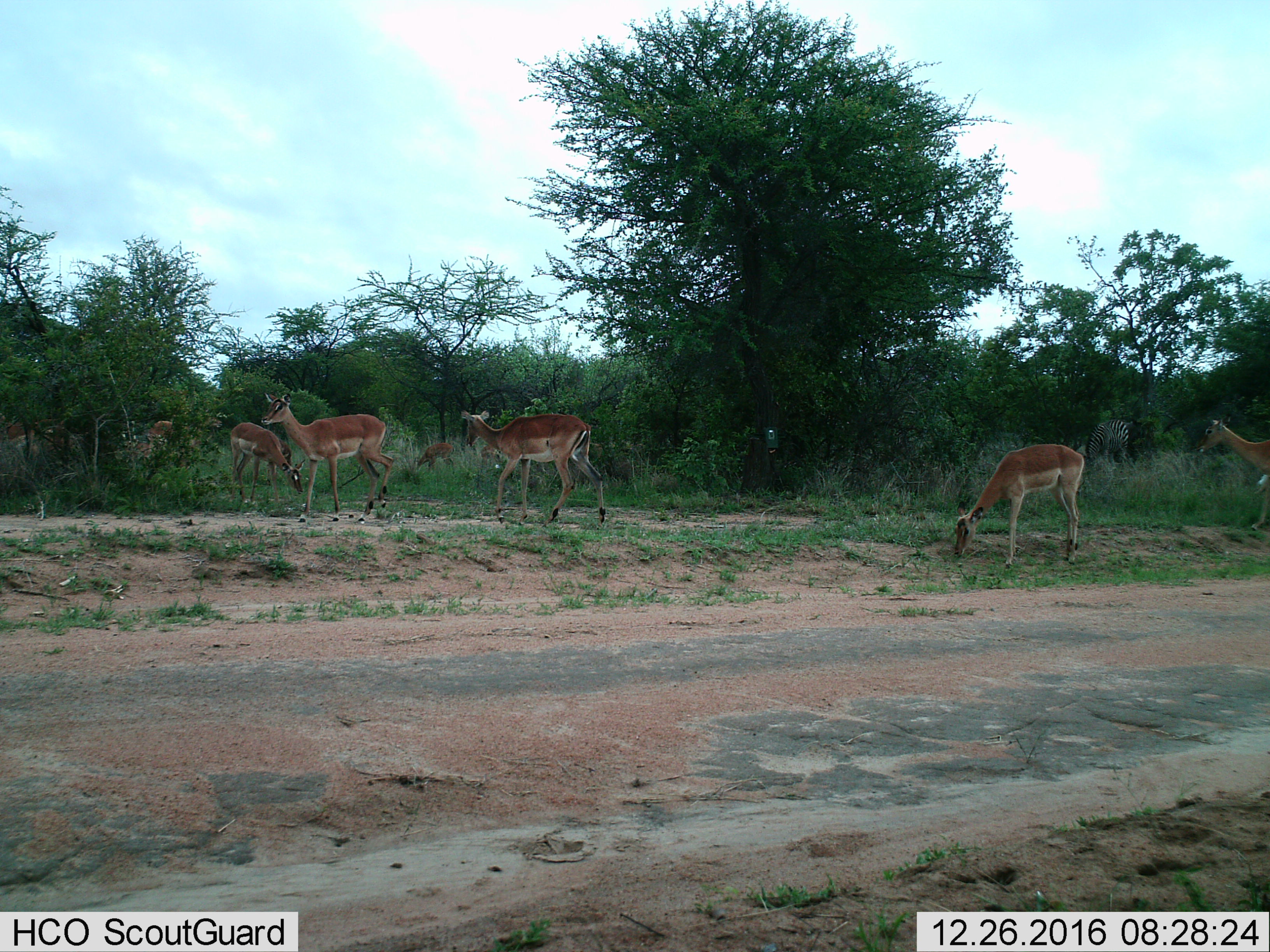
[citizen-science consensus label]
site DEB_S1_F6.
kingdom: Animalia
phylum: Chordata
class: Mammalia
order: Artiodactyla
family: Bovidae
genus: Aepyceros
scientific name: Aepyceros melampus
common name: impala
Impala (Aepyceros melampus), count 8. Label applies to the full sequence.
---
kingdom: Animalia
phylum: Chordata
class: Mammalia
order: Perissodactyla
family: Equidae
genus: Equus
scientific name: Equus quagga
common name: plains zebra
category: zebraplains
Zebraplains (plains zebra) (Equus quagga), count 1. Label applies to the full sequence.